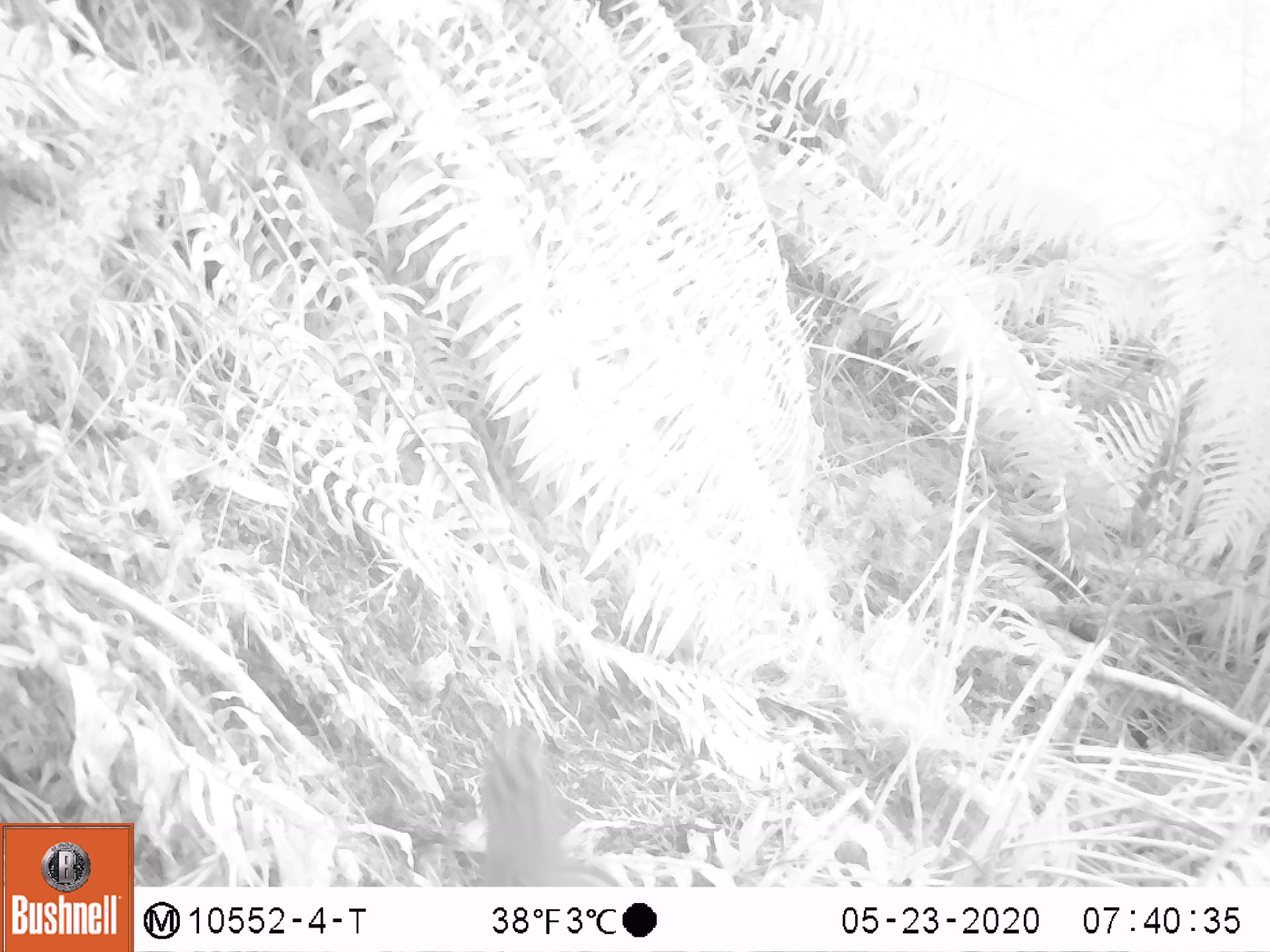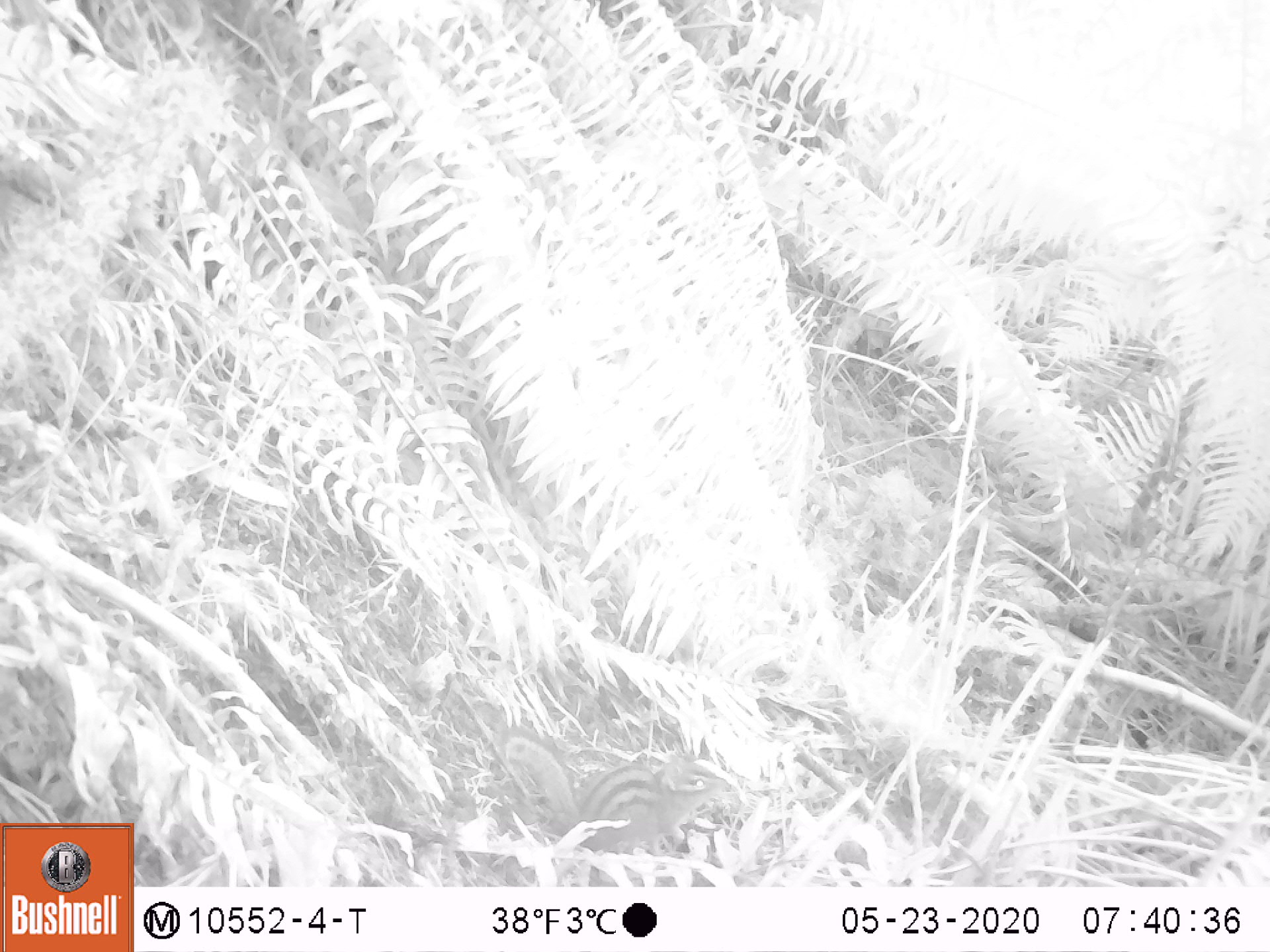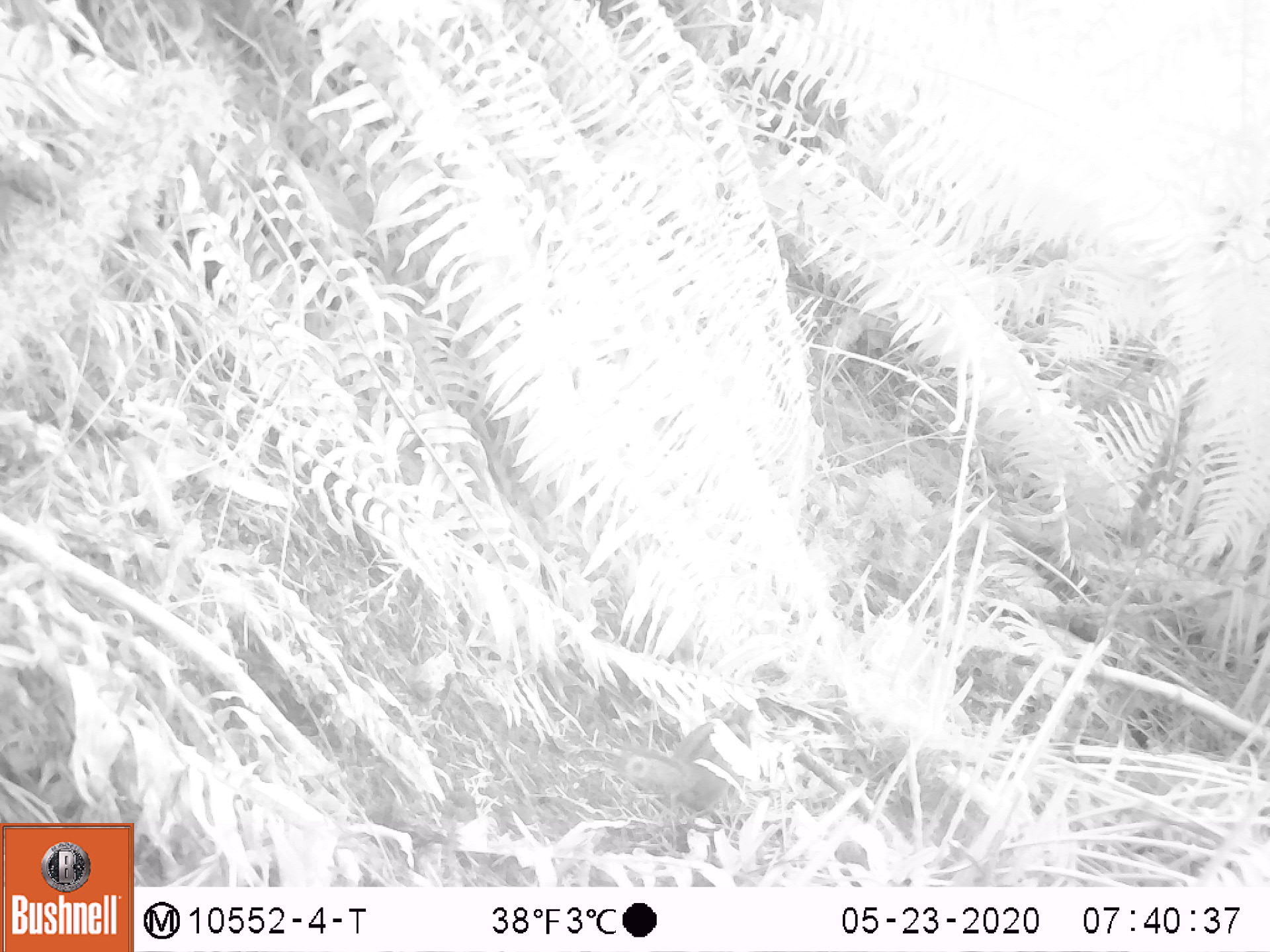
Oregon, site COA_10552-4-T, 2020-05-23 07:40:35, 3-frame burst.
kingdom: Animalia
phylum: Chordata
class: Mammalia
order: Rodentia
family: Sciuridae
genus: Neotamias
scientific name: Neotamias townsendii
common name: townsend's chipmunk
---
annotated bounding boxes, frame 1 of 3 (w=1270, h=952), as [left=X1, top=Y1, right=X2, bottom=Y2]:
townsend's chipmunk: [left=469, top=713, right=612, bottom=883]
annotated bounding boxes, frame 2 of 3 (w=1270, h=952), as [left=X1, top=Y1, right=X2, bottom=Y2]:
townsend's chipmunk: [left=488, top=714, right=734, bottom=858]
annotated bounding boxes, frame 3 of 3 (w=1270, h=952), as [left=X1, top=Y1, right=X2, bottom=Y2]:
townsend's chipmunk: [left=619, top=694, right=761, bottom=810]